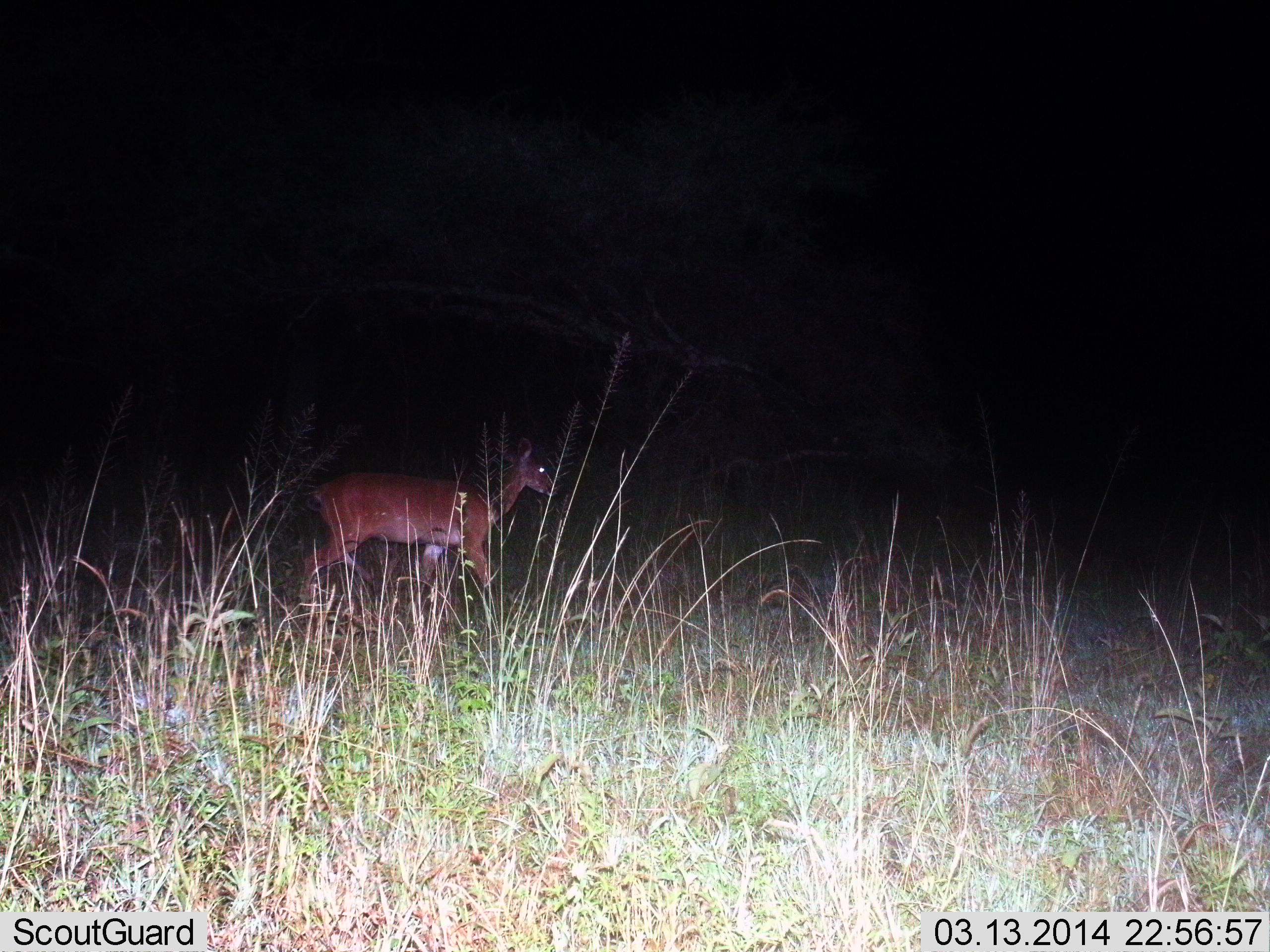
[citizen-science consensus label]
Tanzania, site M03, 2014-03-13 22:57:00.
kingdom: Animalia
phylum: Chordata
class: Mammalia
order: Artiodactyla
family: Bovidae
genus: Redunca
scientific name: Redunca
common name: reedbuck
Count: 1.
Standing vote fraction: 40%.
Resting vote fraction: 0%.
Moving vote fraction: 60%.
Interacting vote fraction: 0%.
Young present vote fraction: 0%.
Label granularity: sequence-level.